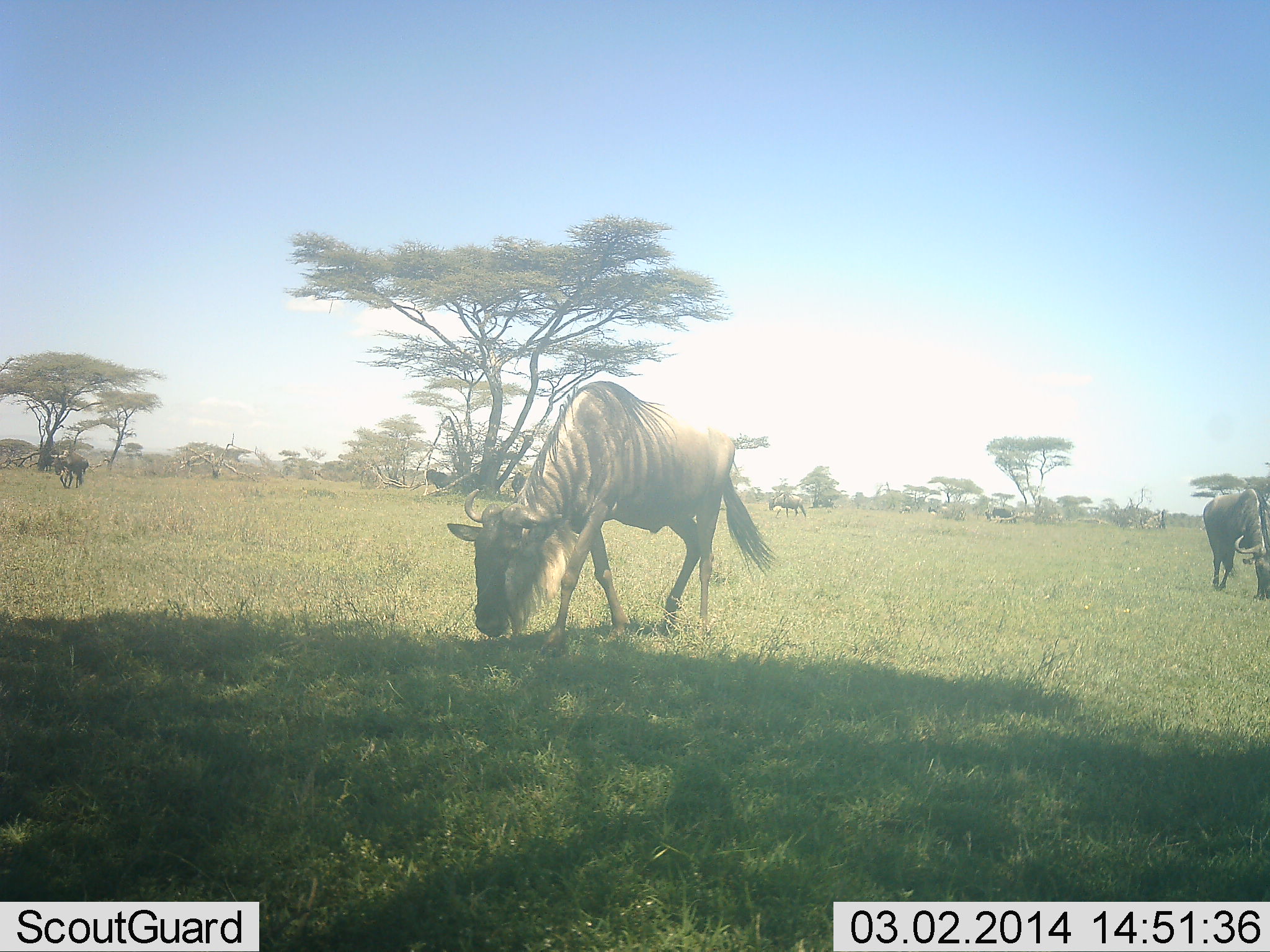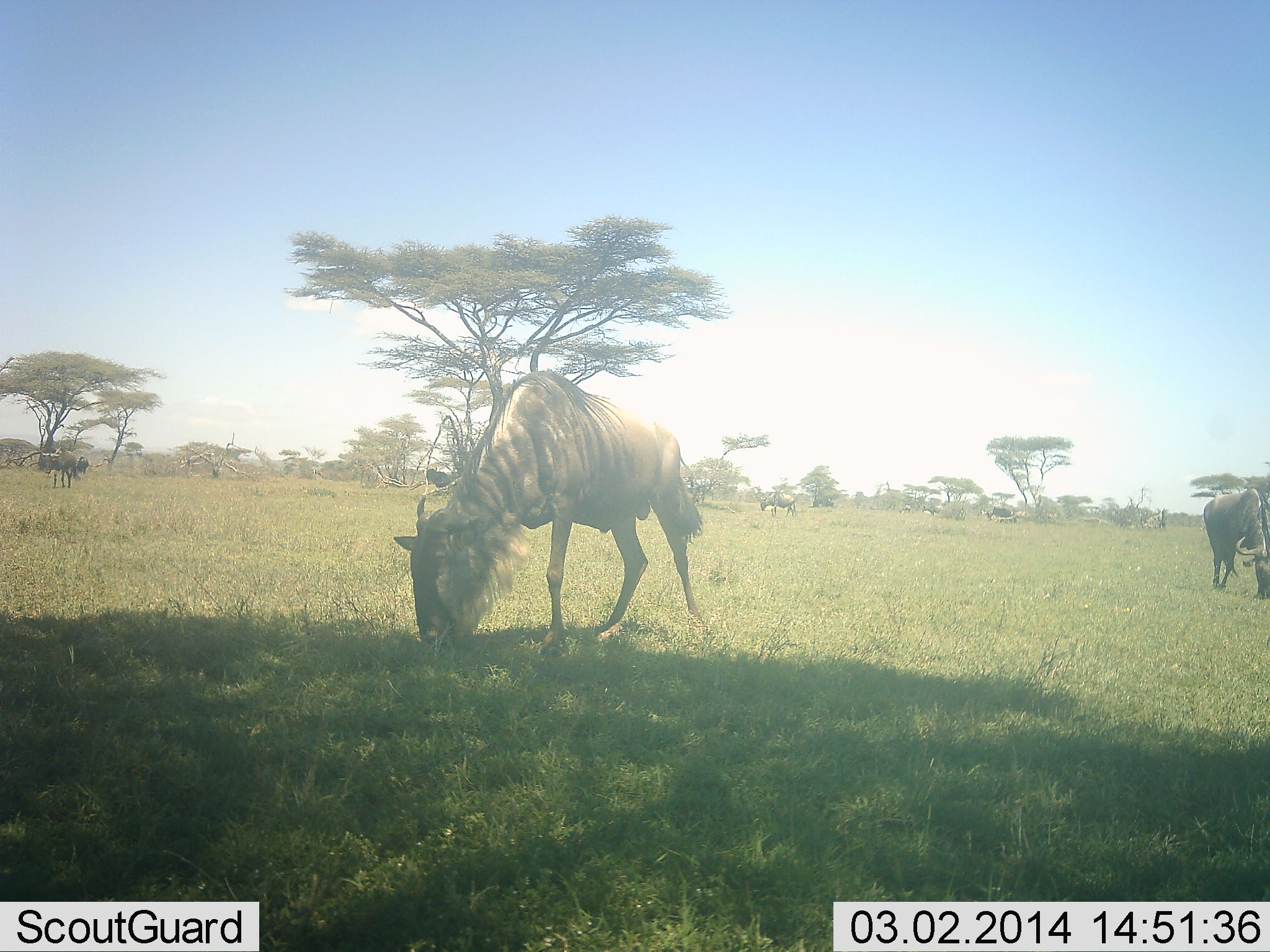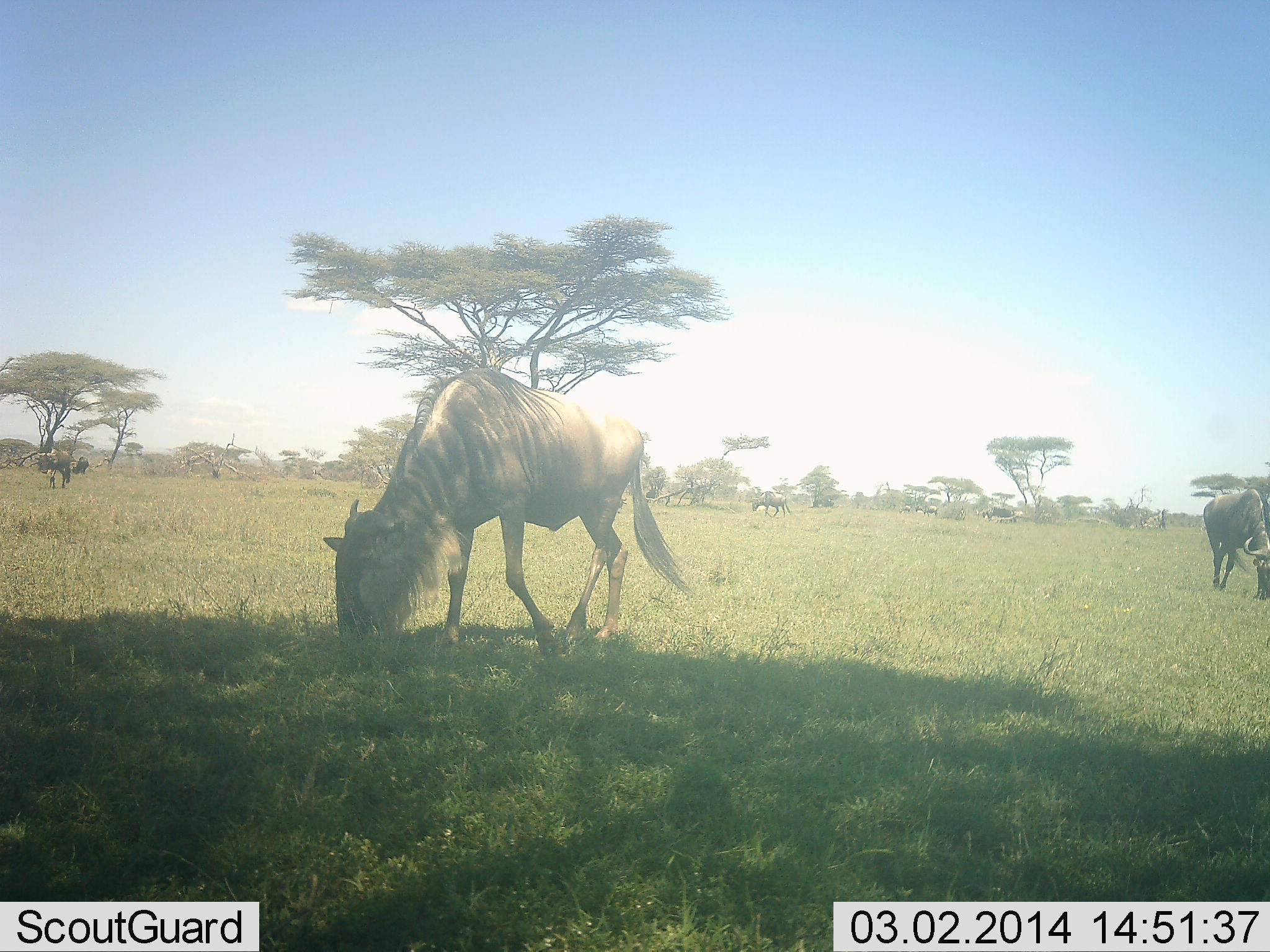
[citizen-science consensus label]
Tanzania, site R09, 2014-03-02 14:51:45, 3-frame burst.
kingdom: Animalia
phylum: Chordata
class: Mammalia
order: Artiodactyla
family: Bovidae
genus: Connochaetes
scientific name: Connochaetes taurinus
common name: blue wildebeest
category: wildebeest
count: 5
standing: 9%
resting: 0%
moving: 36%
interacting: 0%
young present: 0%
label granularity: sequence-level